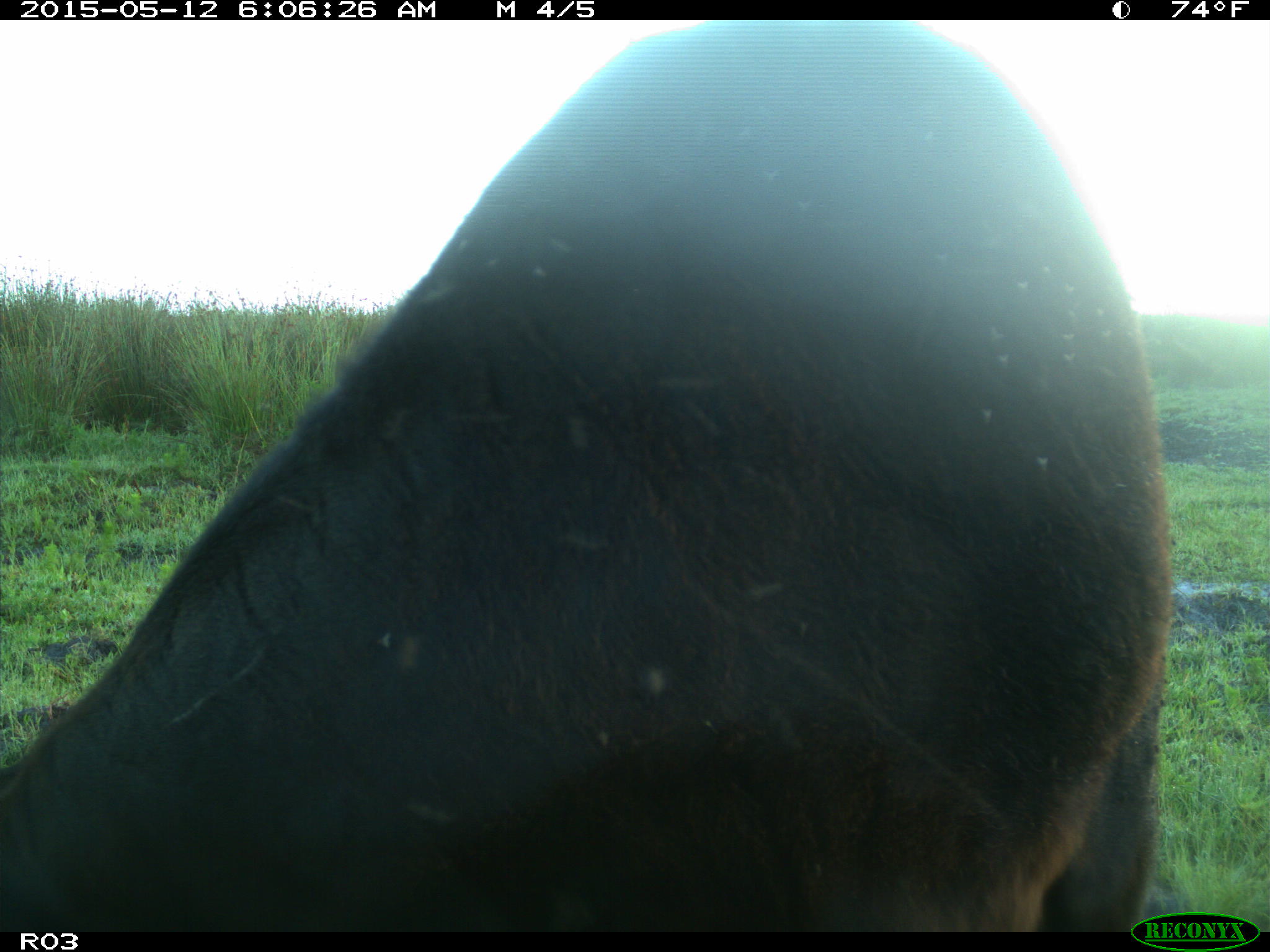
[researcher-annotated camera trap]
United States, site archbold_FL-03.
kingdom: Animalia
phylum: Chordata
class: Mammalia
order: Artiodactyla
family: Bovidae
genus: Bos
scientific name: Bos taurus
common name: domestic cow